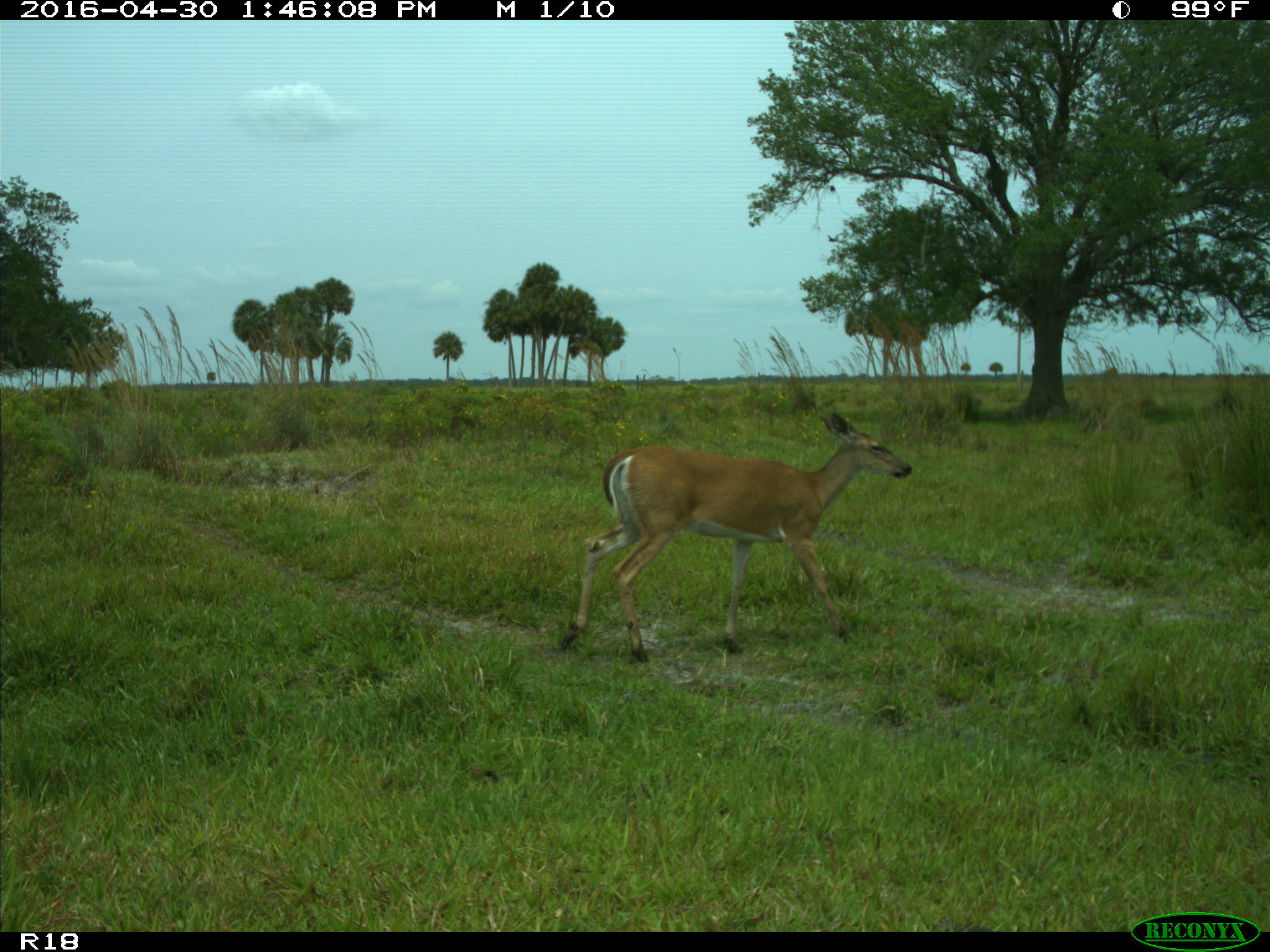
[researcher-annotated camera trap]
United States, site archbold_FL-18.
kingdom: Animalia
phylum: Chordata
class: Mammalia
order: Artiodactyla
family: Cervidae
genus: Odocoileus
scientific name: Odocoileus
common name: deer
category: unidentified deer